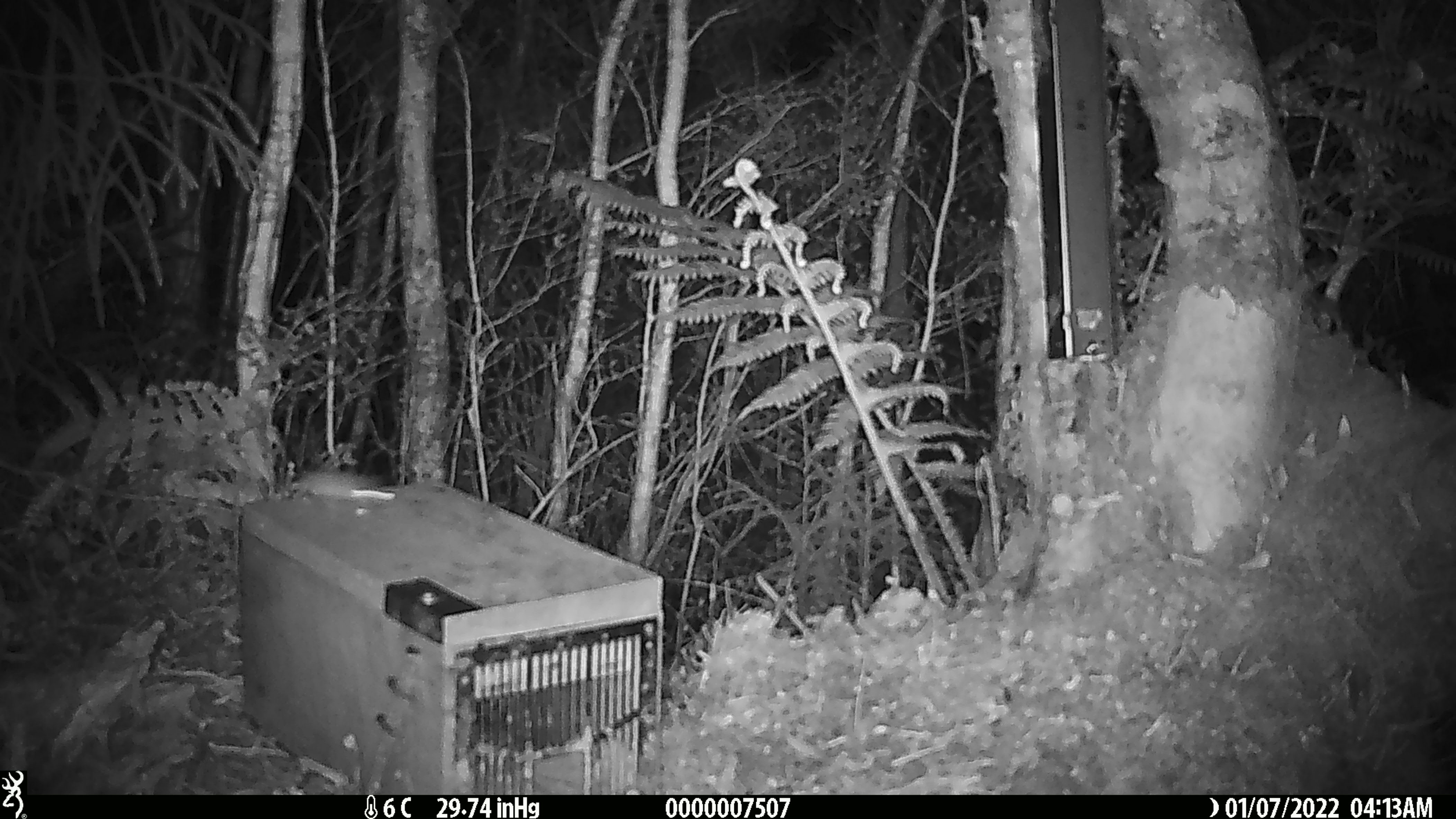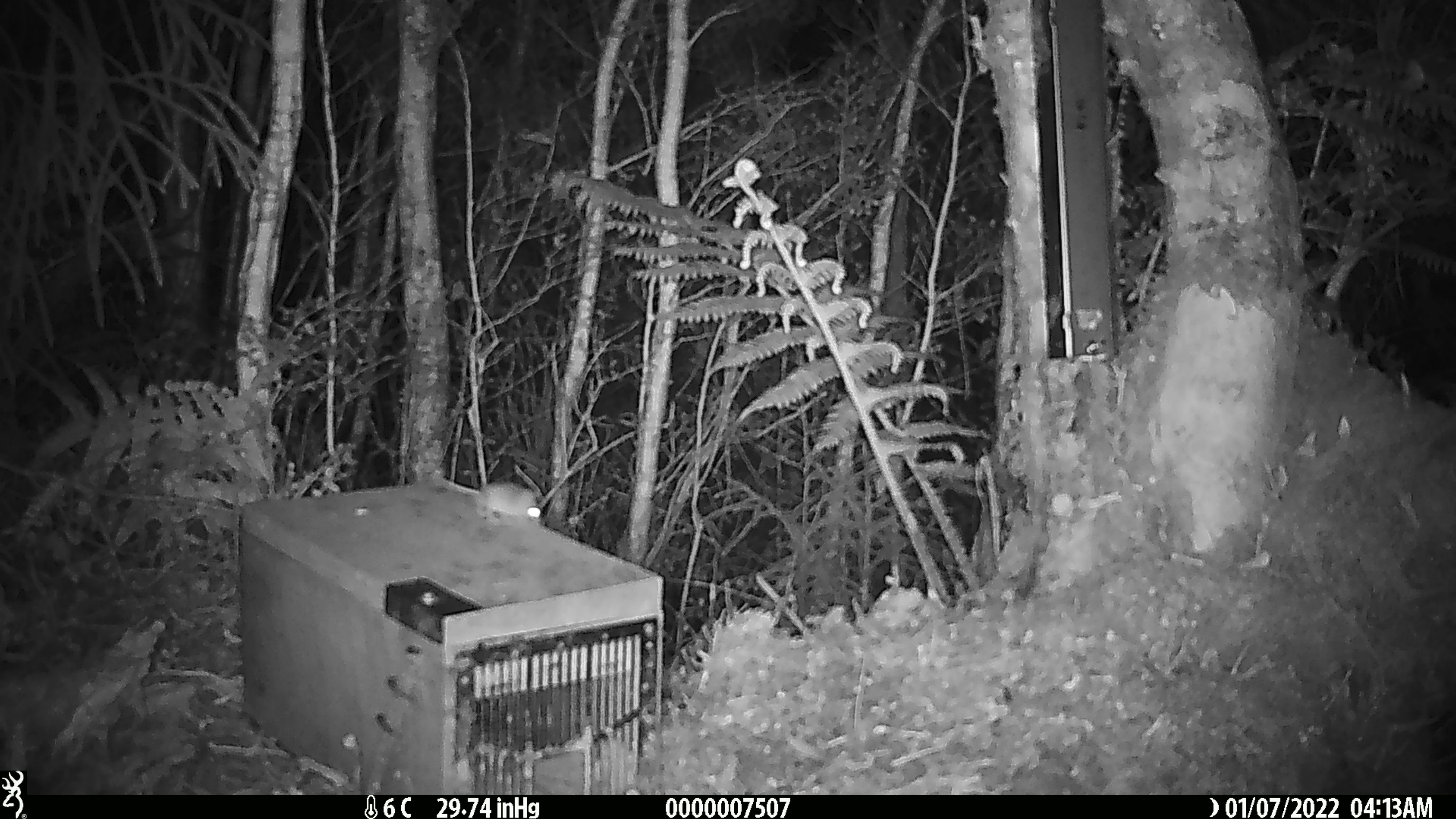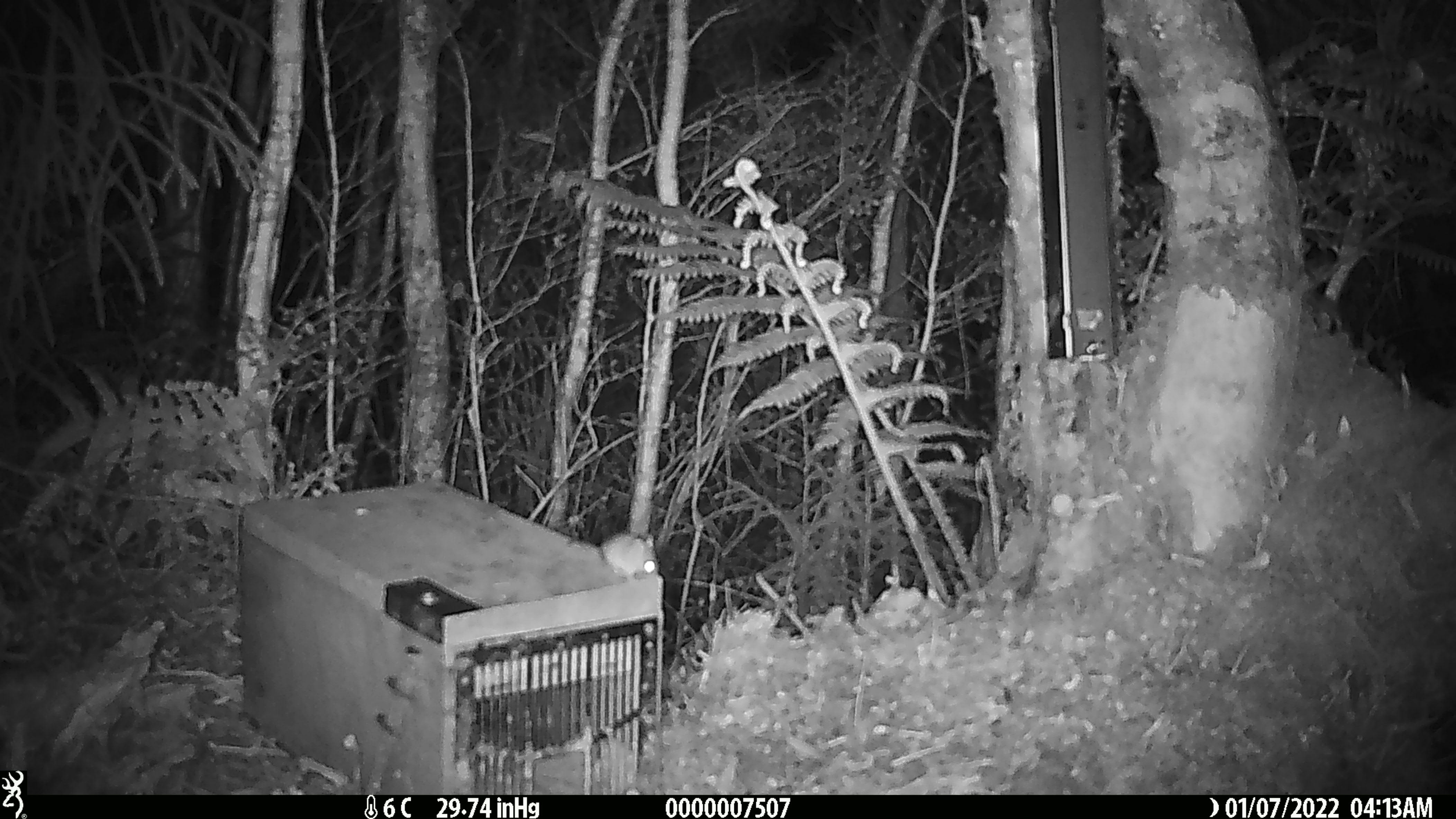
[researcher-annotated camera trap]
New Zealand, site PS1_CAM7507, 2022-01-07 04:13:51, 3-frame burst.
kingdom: Animalia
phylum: Chordata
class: Mammalia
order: Rodentia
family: Muridae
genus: Mus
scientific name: Mus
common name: mouse